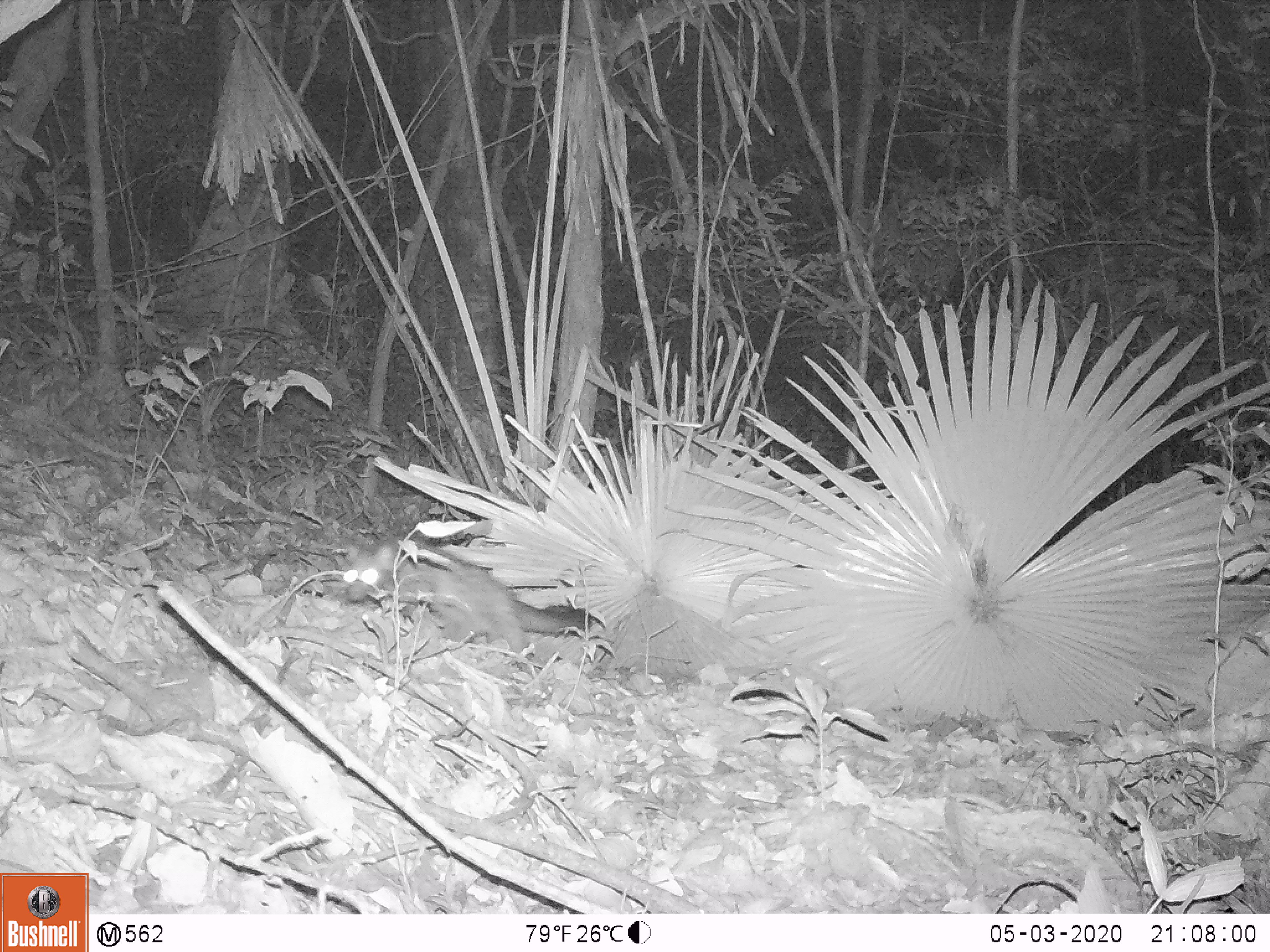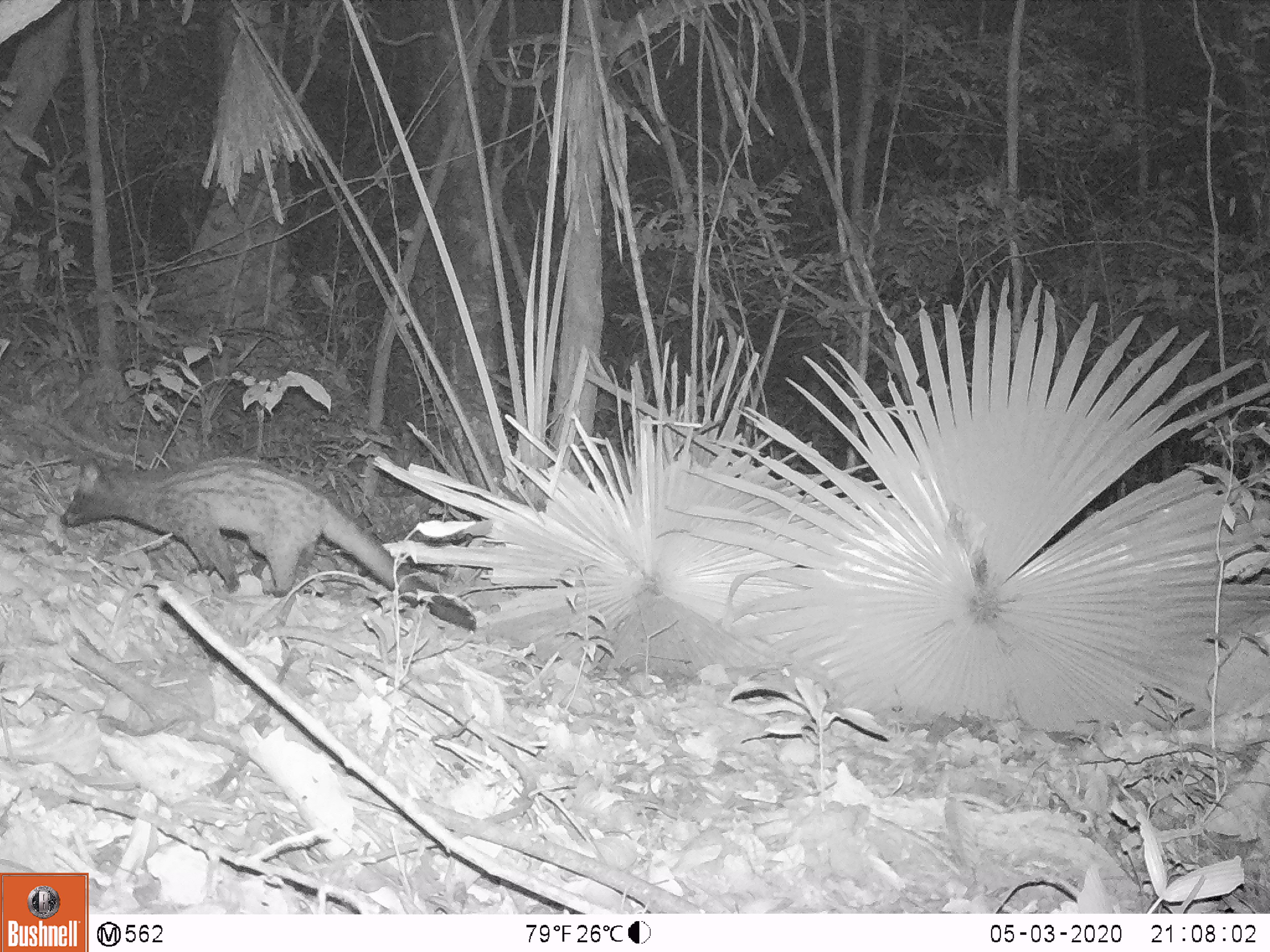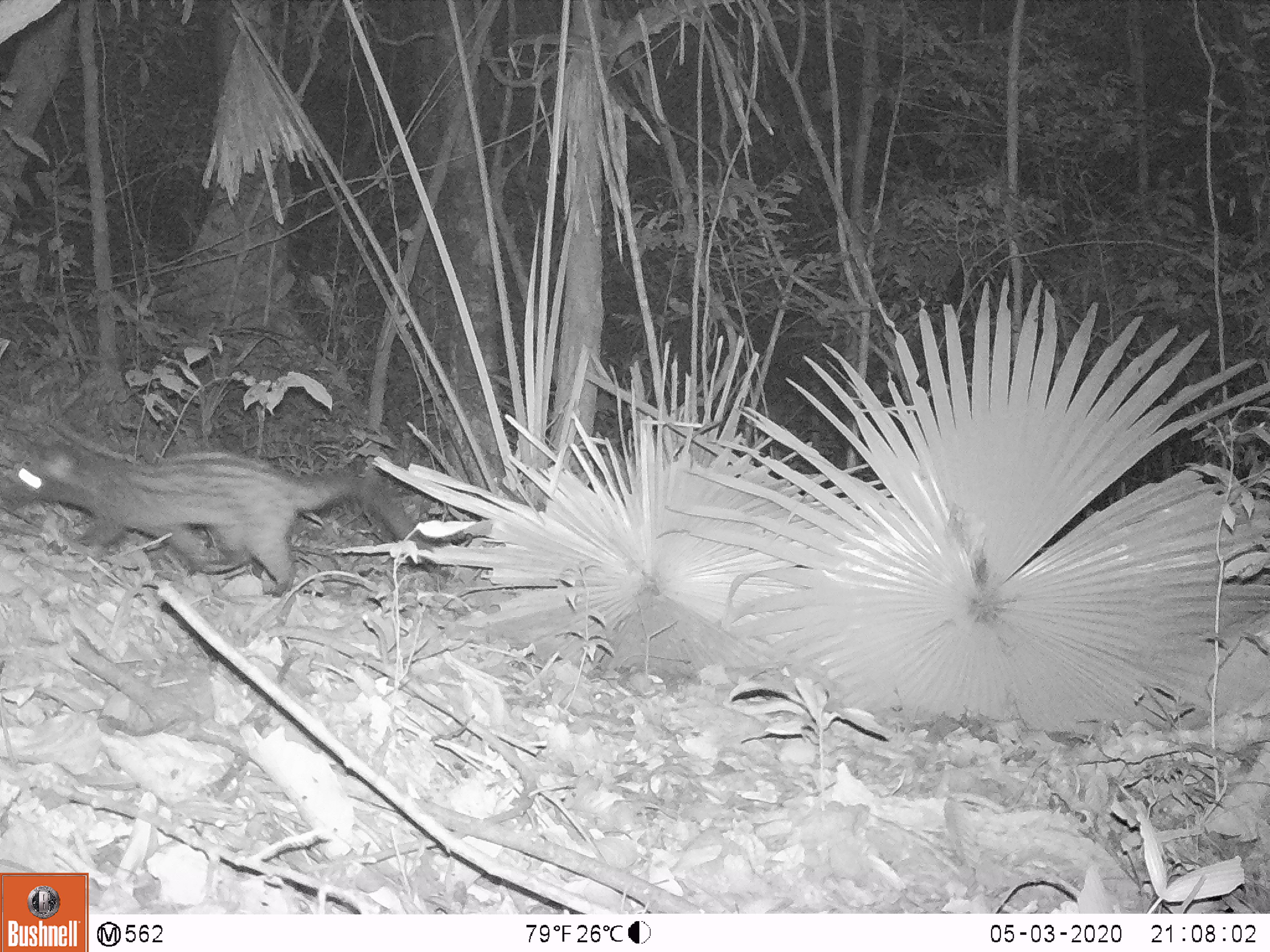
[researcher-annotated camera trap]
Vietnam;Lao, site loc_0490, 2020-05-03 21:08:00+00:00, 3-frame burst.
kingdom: Animalia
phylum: Chordata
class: Mammalia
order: Carnivora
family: Viverridae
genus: Paradoxurus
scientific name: Paradoxurus hermaphroditus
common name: common palm civet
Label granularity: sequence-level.